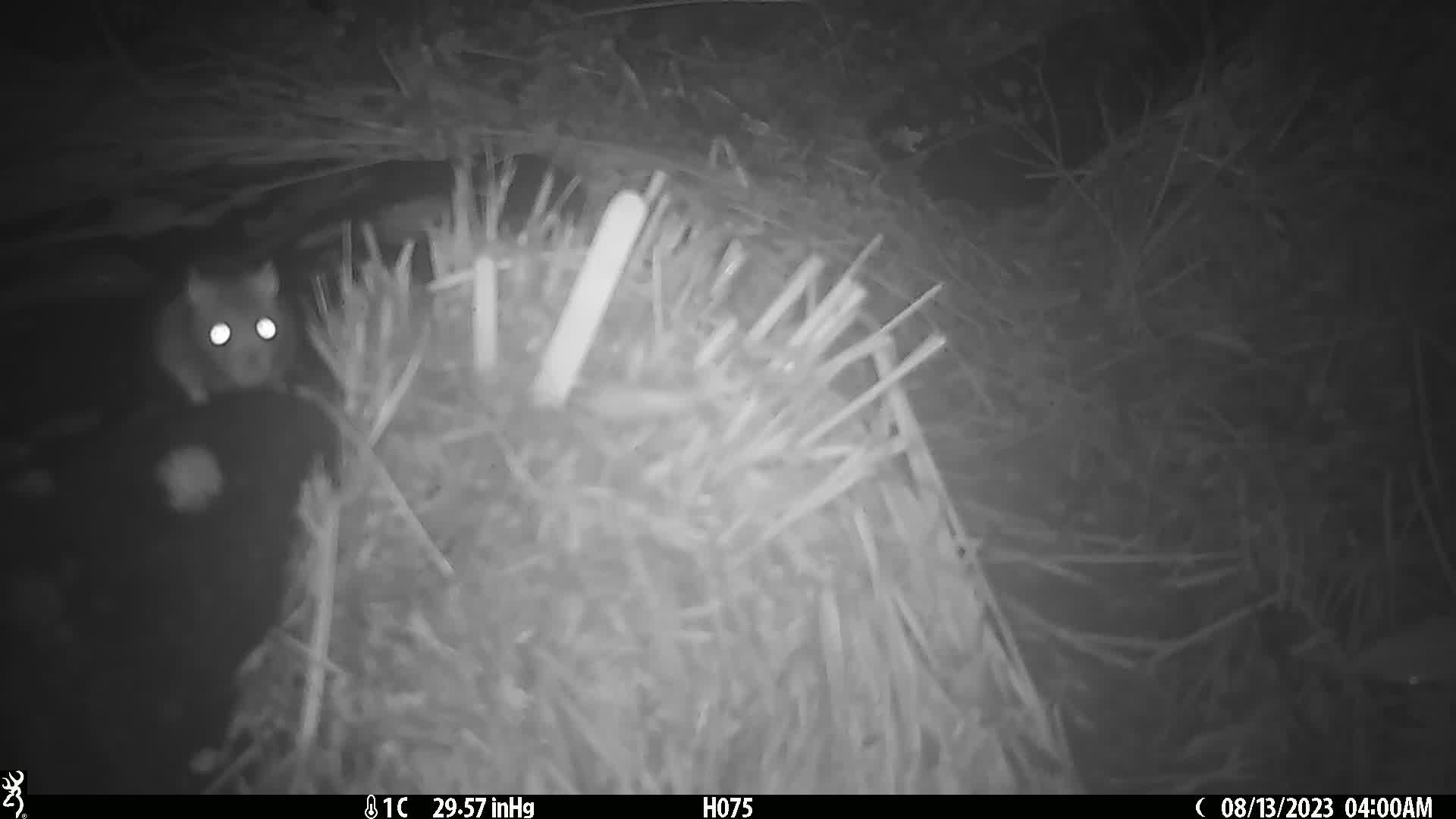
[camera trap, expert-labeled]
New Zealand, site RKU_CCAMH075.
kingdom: Animalia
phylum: Chordata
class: Mammalia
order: Rodentia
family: Muridae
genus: Rattus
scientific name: Rattus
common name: rat